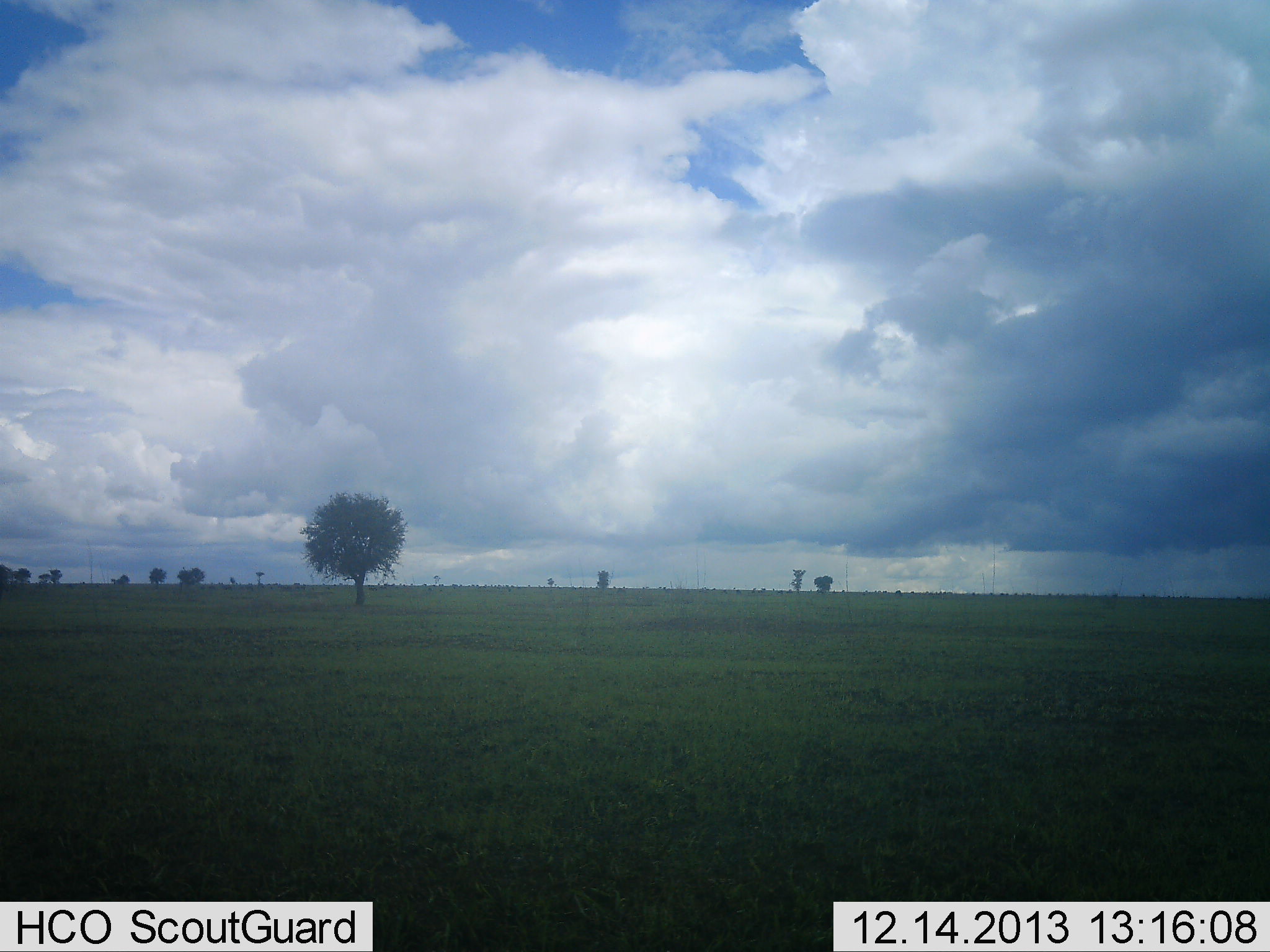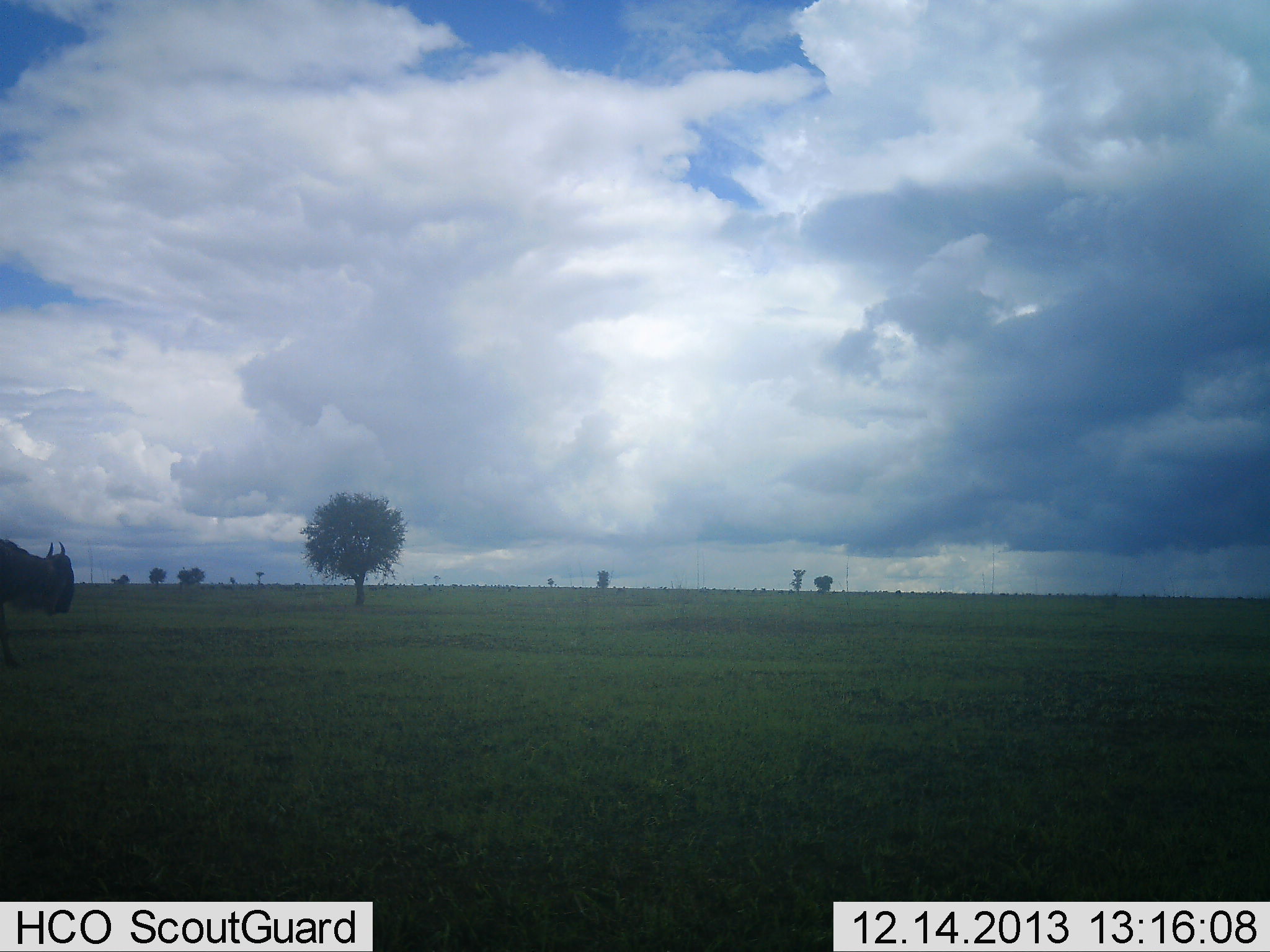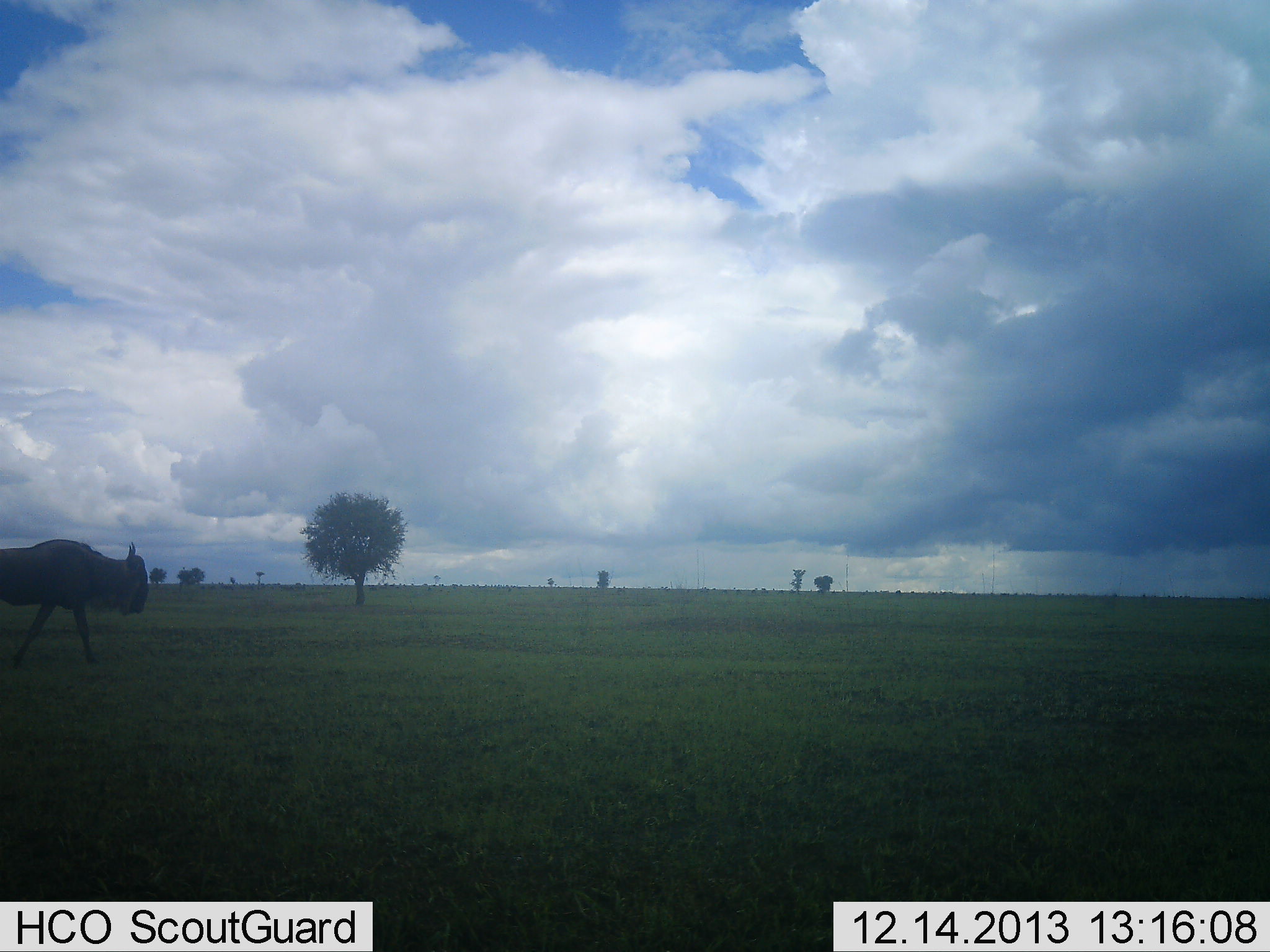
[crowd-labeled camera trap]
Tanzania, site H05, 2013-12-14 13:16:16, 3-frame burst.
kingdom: Animalia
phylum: Chordata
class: Mammalia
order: Artiodactyla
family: Bovidae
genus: Connochaetes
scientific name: Connochaetes taurinus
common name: blue wildebeest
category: wildebeest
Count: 1.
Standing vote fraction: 3%.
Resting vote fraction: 0%.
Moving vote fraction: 97%.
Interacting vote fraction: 0%.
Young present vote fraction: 0%.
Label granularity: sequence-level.